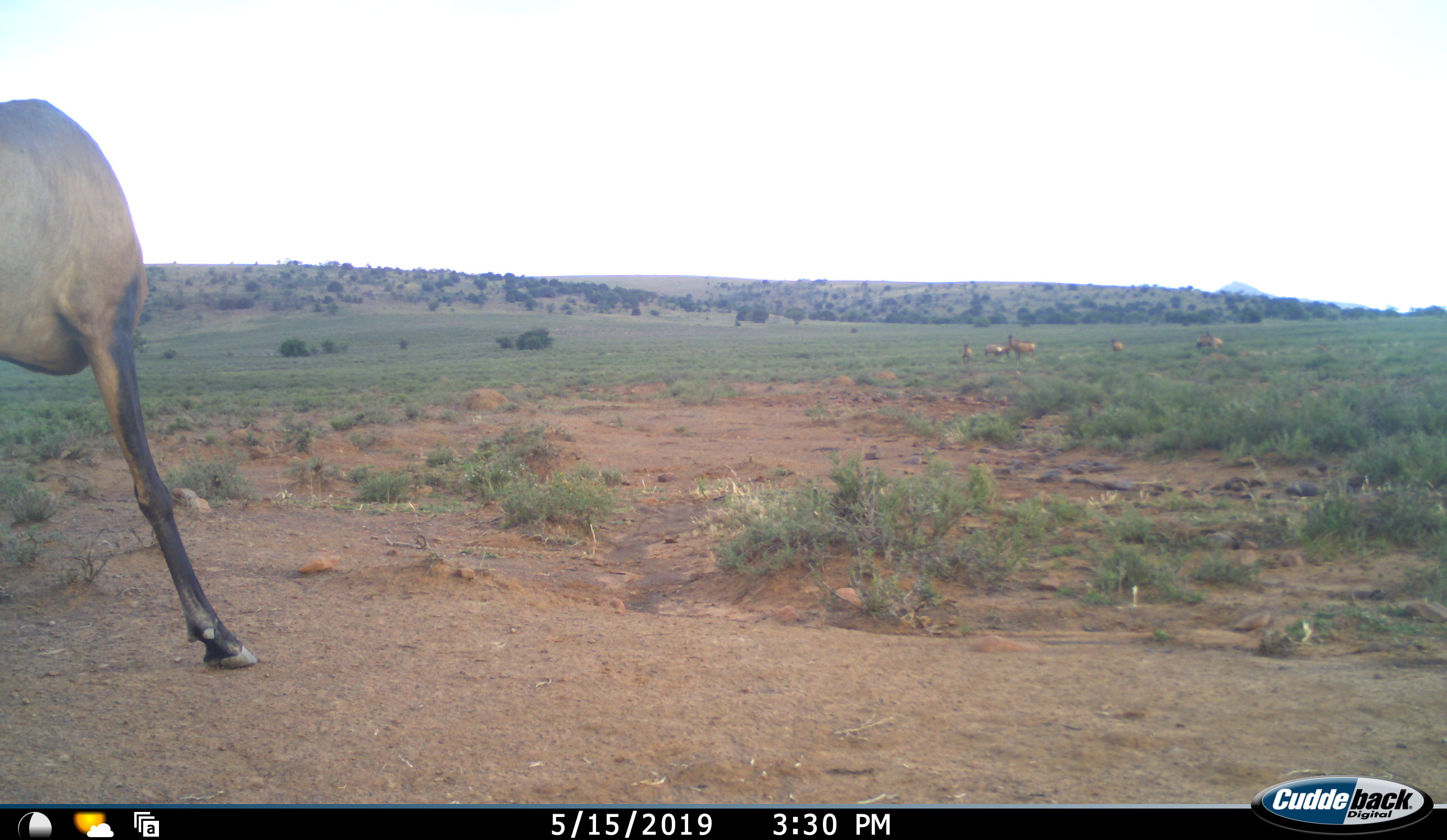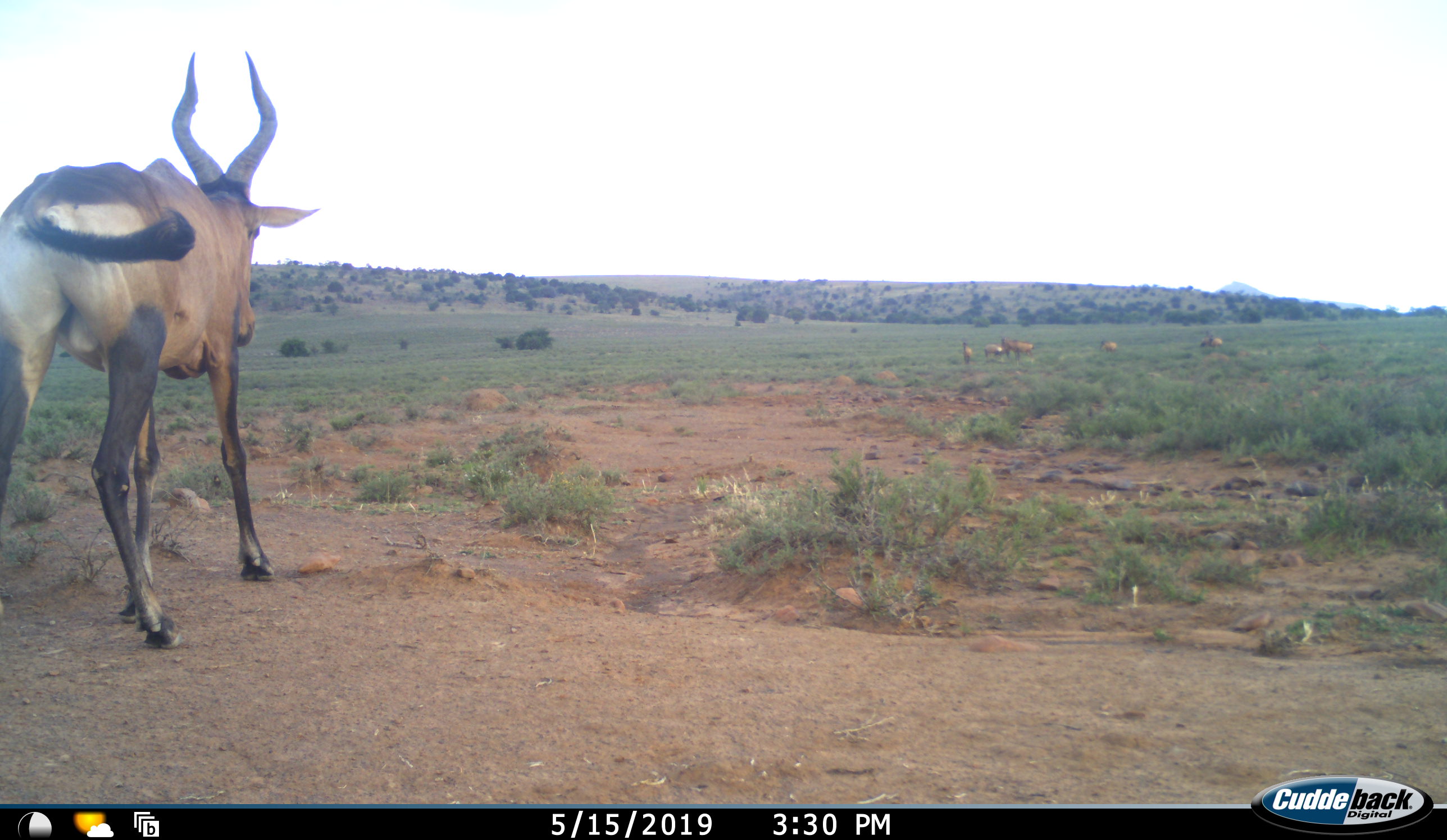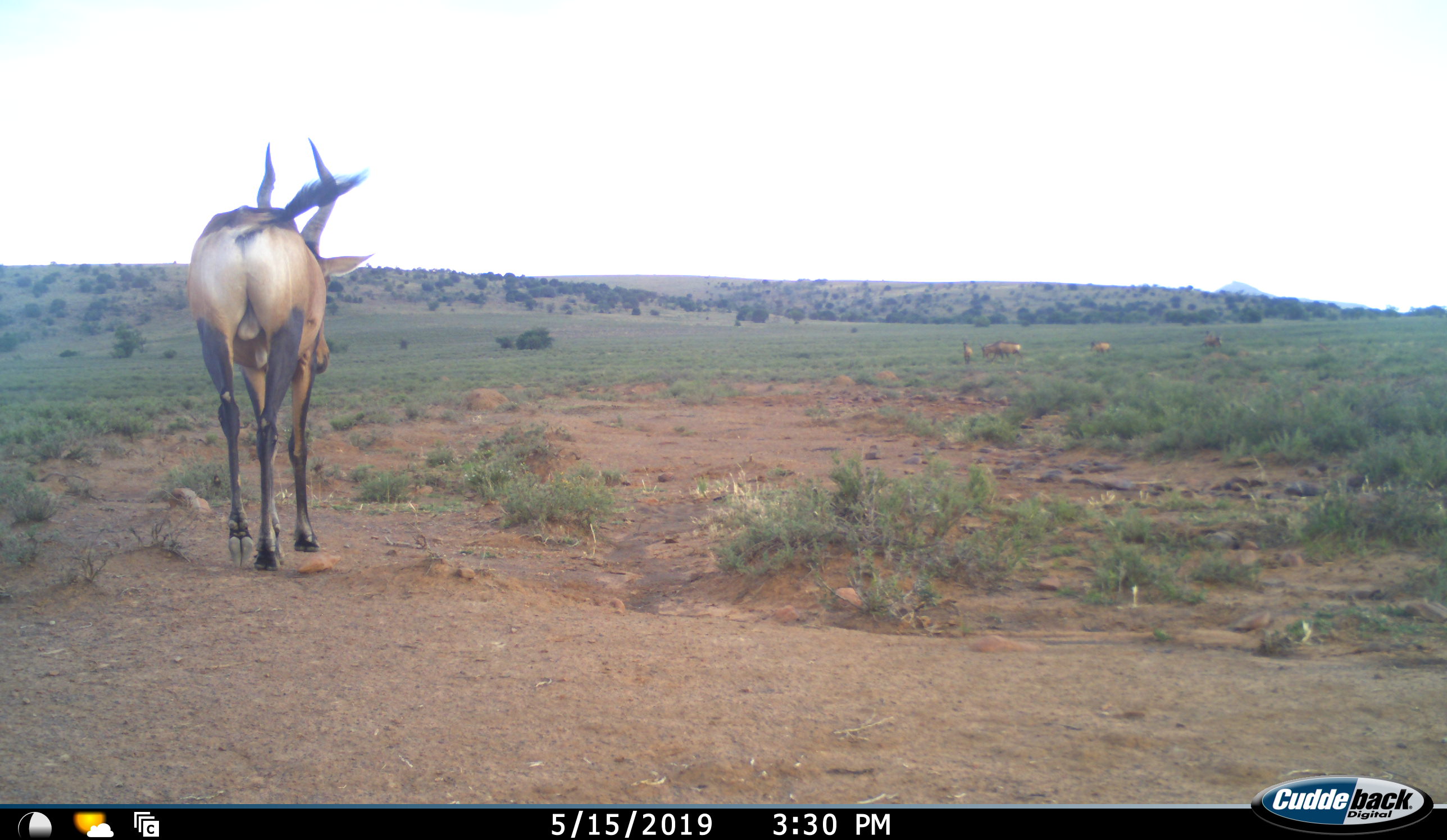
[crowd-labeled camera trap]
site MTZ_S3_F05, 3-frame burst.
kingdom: Animalia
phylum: Chordata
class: Mammalia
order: Artiodactyla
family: Bovidae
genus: Alcelaphus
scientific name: Alcelaphus buselaphus caama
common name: red hartebeest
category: hartebeestred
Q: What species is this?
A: Hartebeestred (red hartebeest) (Alcelaphus buselaphus caama).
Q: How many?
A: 6.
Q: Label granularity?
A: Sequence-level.